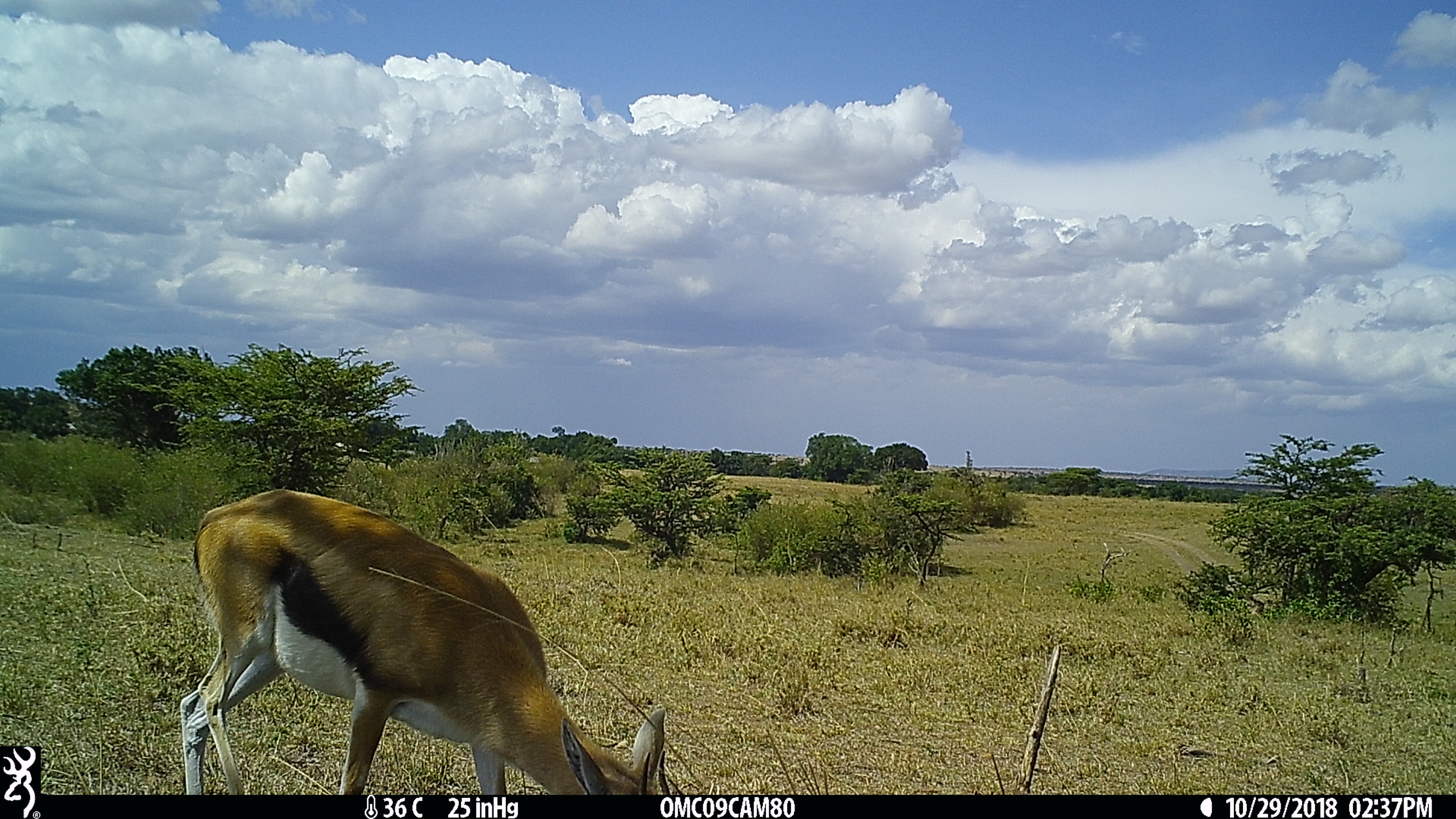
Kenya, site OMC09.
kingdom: Animalia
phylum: Chordata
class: Mammalia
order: Artiodactyla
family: Bovidae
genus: Eudorcas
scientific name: Eudorcas thomsonii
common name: thomon's gazelle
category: gazelle thomsons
Gazelle thomsons (thomon's gazelle) (Eudorcas thomsonii).